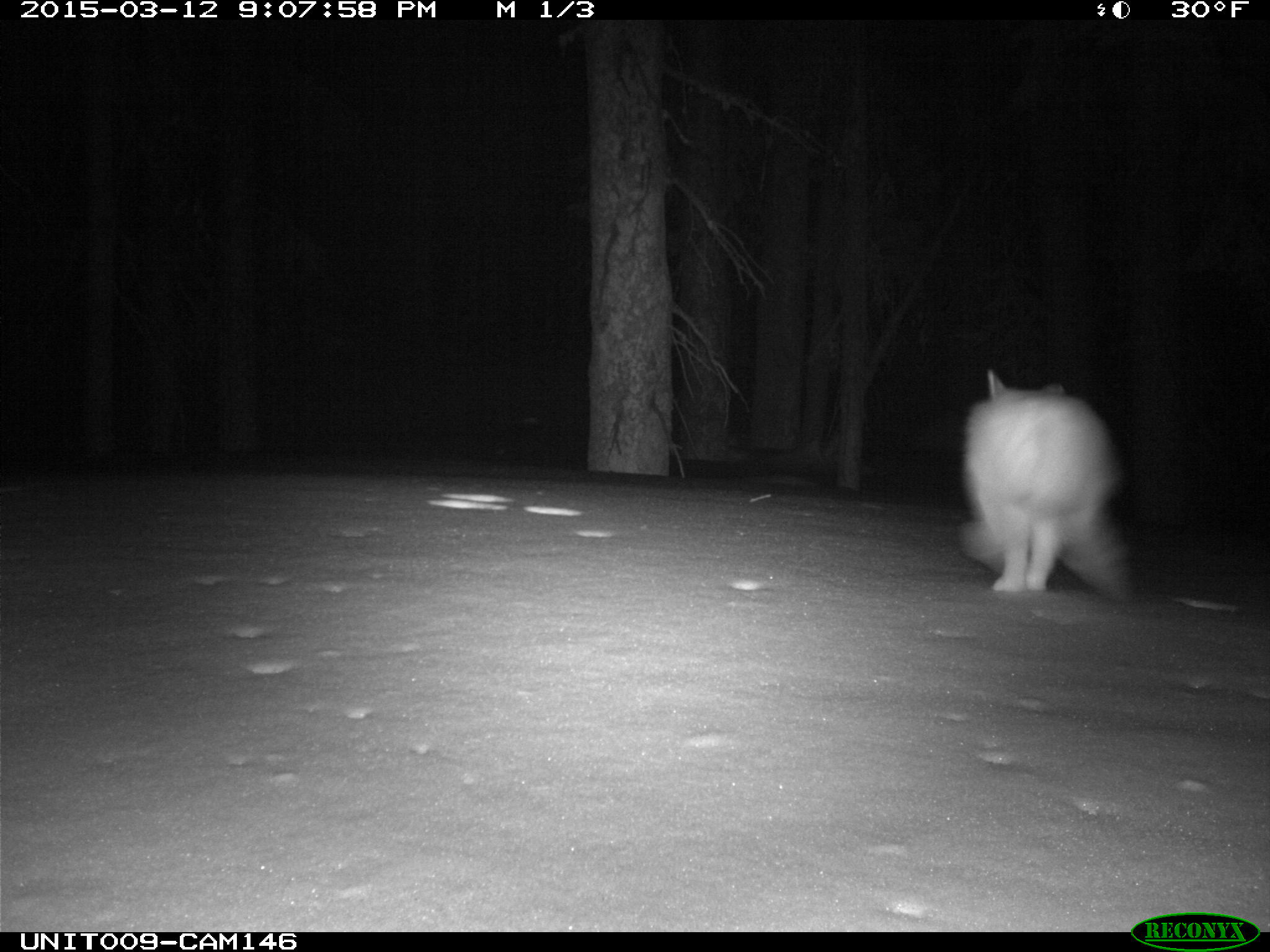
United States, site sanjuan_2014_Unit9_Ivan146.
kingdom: Animalia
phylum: Chordata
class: Mammalia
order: Lagomorpha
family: Leporidae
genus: Lepus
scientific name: Lepus americanus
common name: snowshoe hare